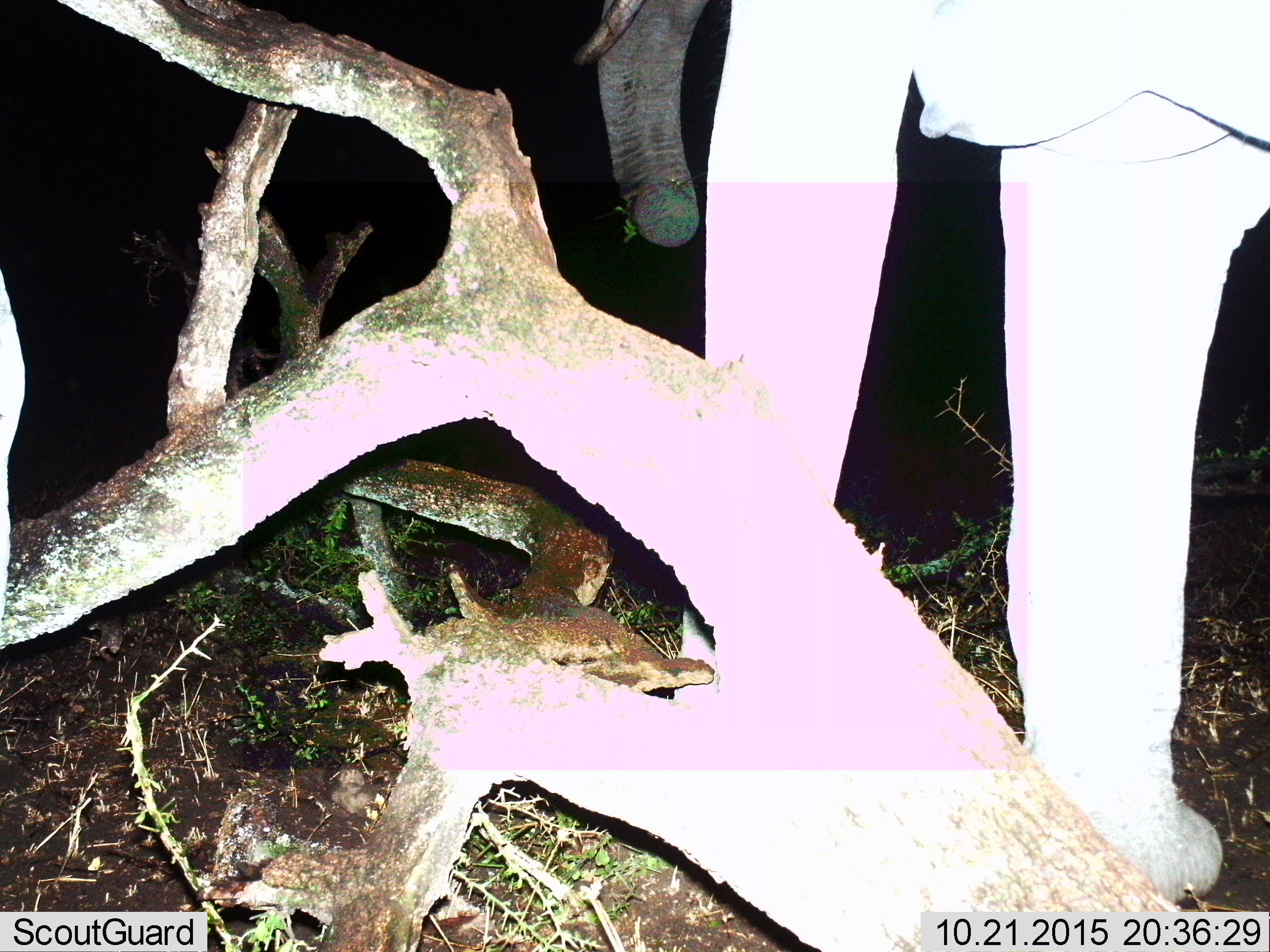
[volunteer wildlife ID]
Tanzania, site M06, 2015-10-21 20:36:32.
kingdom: Animalia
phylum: Chordata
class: Mammalia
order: Proboscidea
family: Elephantidae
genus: Loxodonta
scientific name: Loxodonta africana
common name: african bush elephant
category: elephant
Elephant (african bush elephant) (Loxodonta africana), count 1. Behavior (volunteer vote fractions): standing 89%, resting 0%, moving 22%, interacting 0%. Young present (vote fraction): 0%. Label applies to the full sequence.